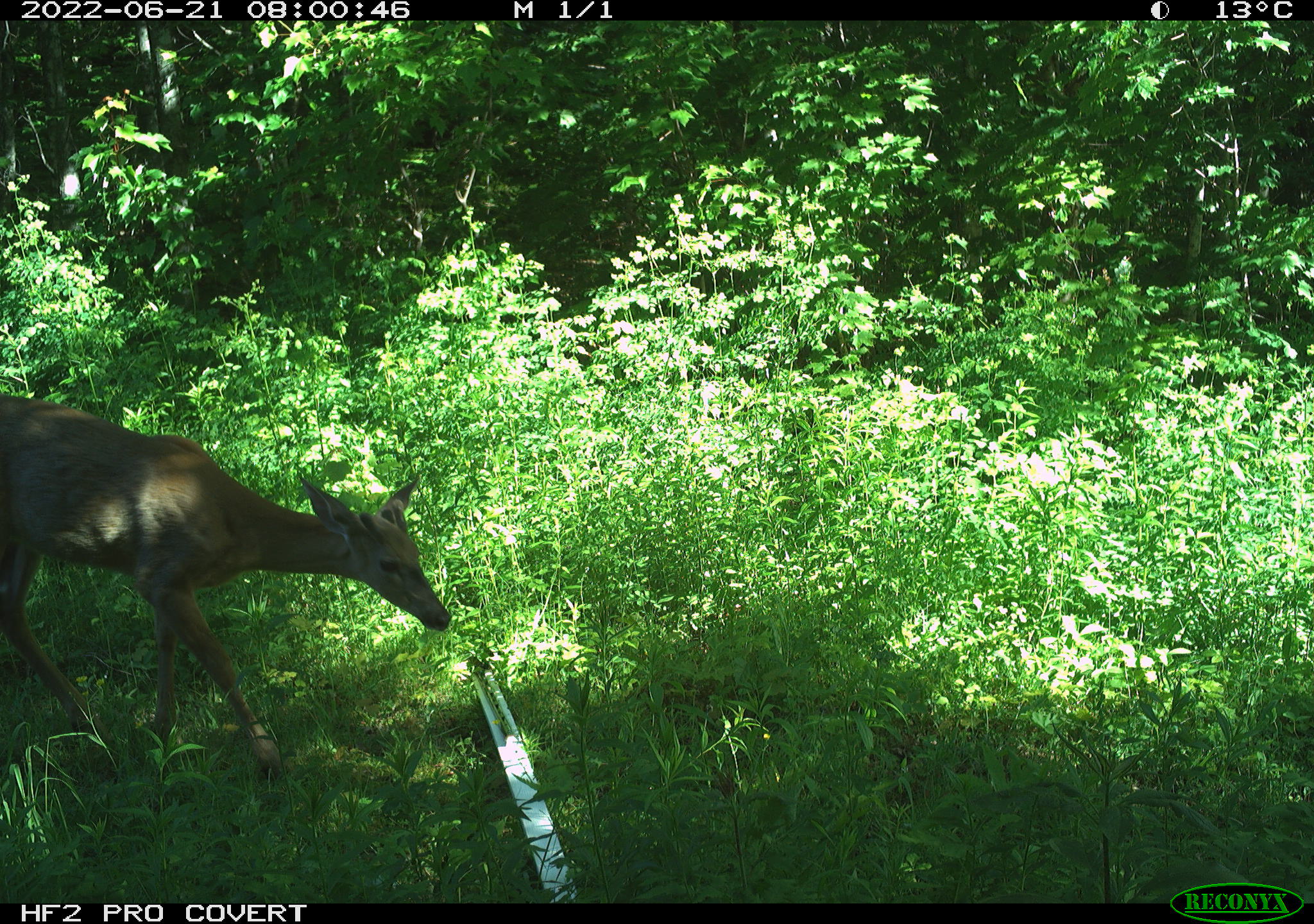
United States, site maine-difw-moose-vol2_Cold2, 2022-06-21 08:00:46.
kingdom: Animalia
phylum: Chordata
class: Mammalia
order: Artiodactyla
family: Cervidae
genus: Odocoileus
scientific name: Odocoileus virginianus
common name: white-tailed deer